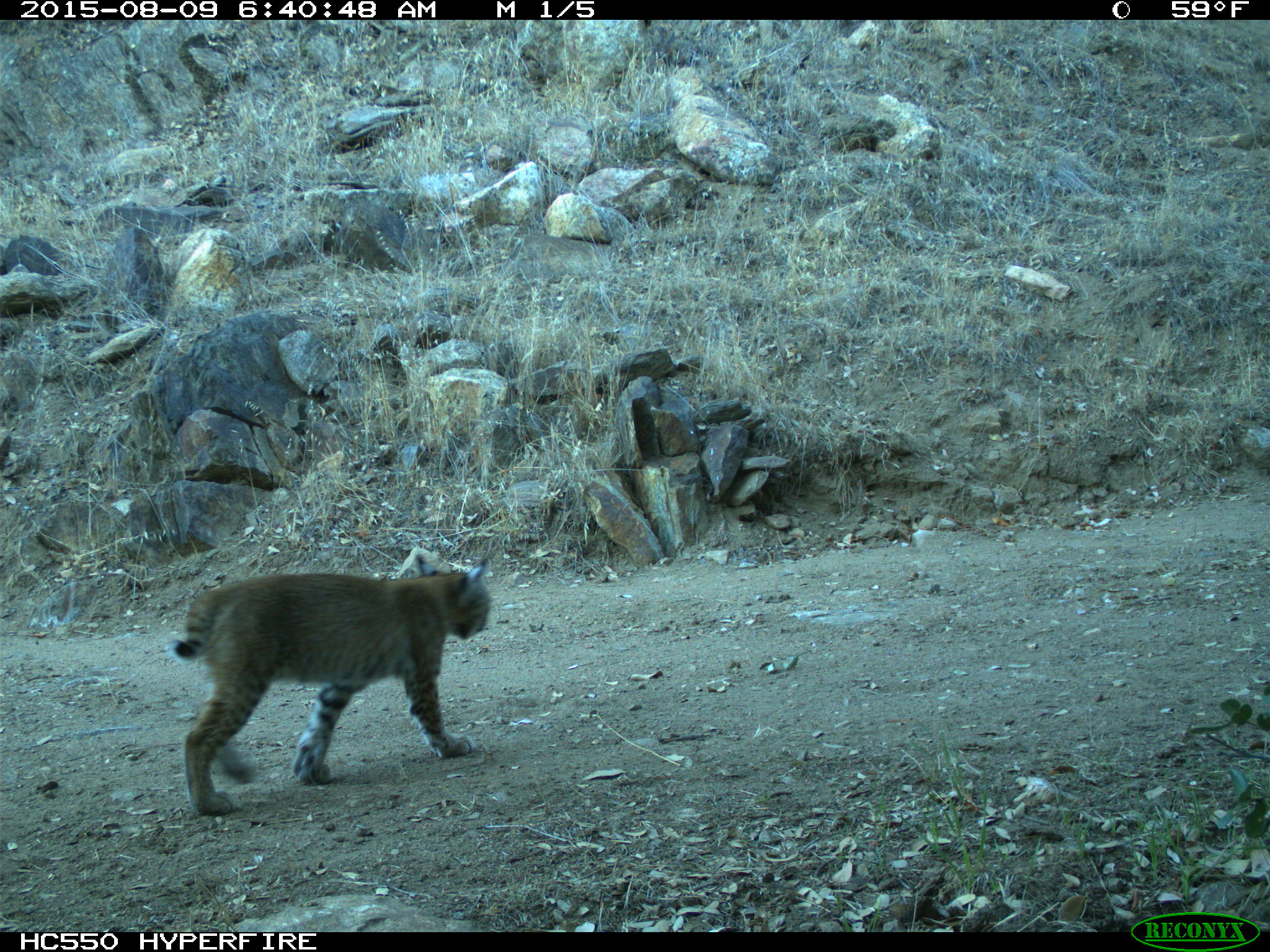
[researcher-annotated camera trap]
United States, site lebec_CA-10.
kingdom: Animalia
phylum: Chordata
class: Mammalia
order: Carnivora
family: Felidae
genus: Lynx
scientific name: Lynx rufus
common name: bobcat